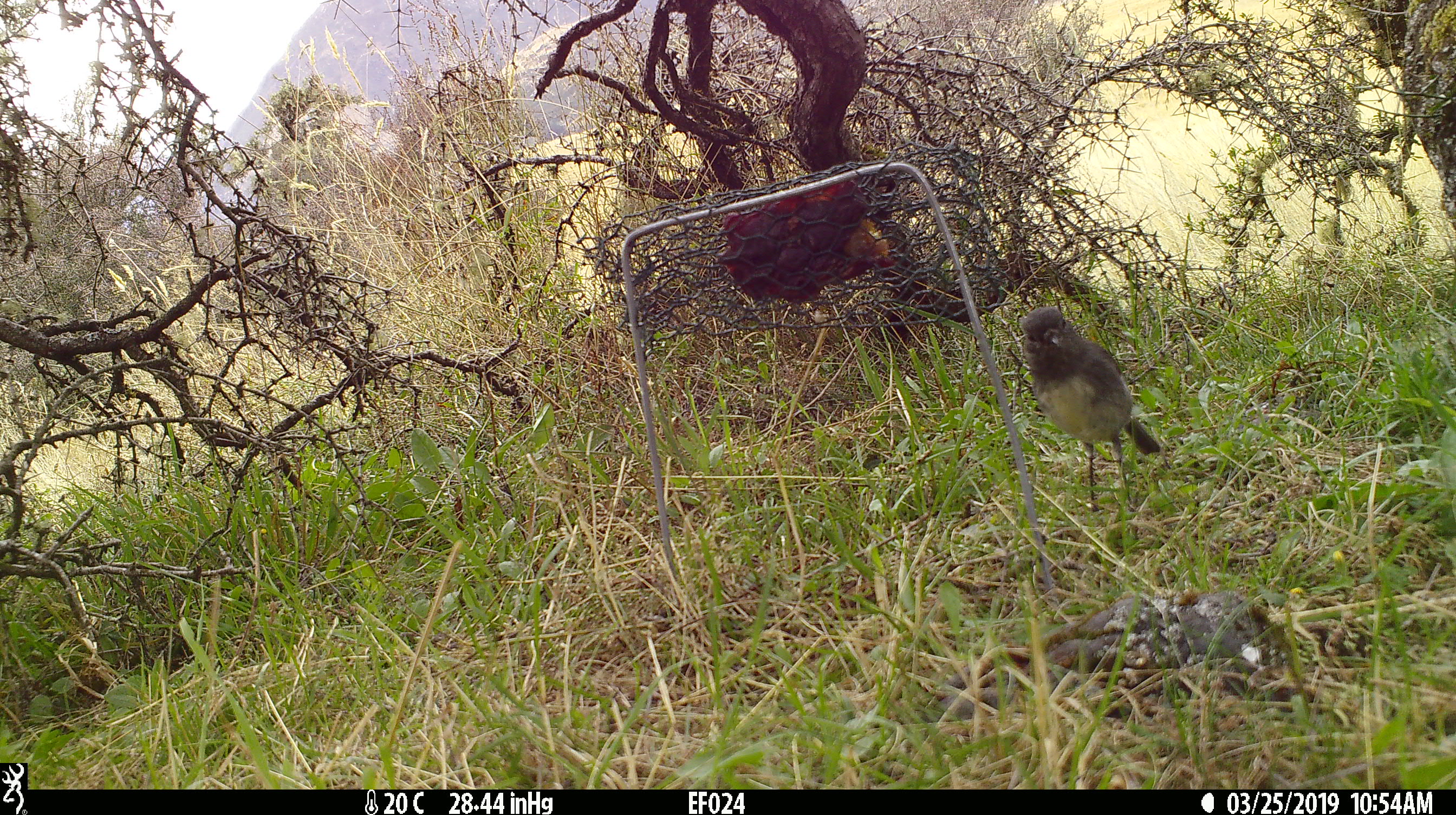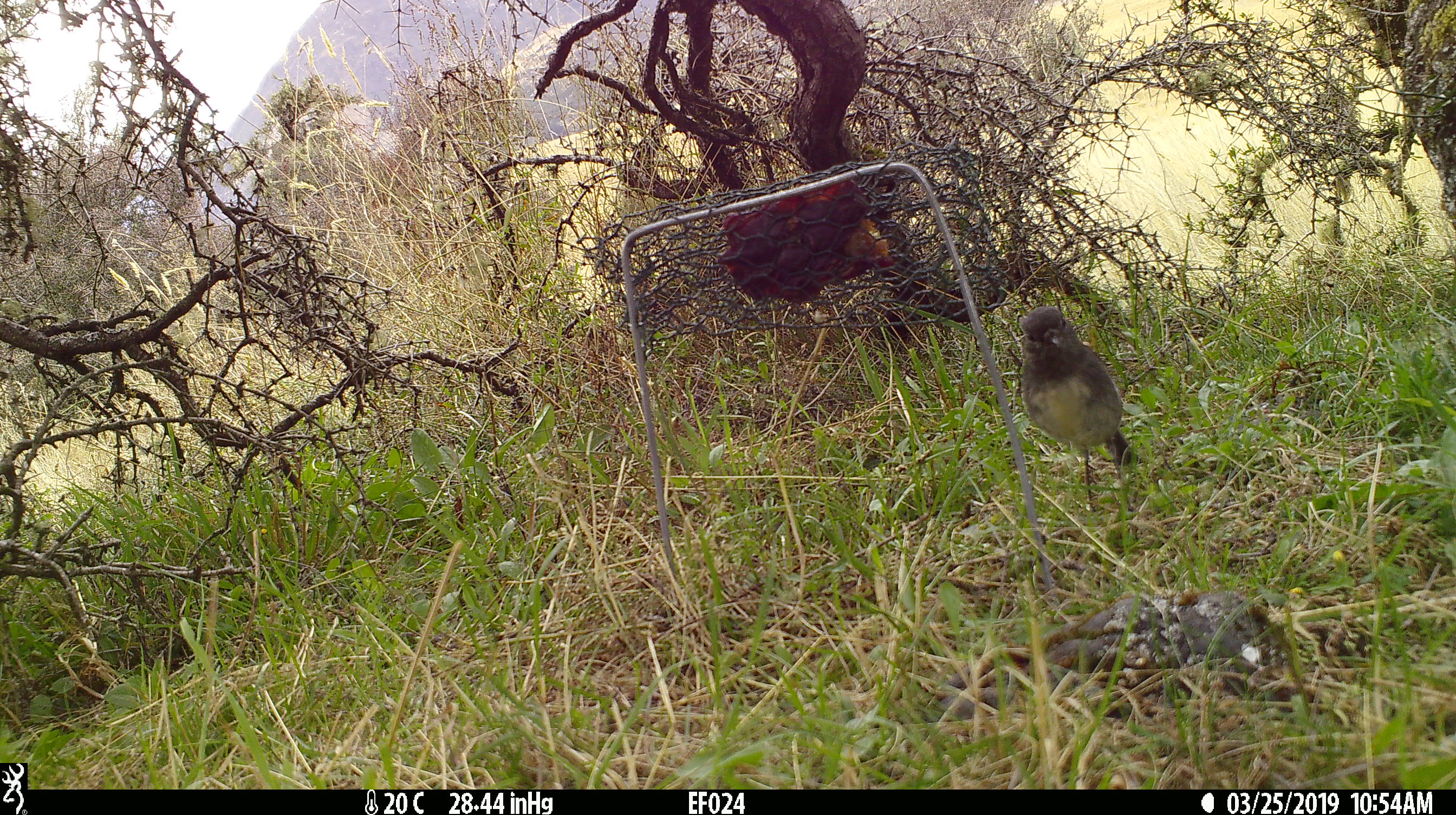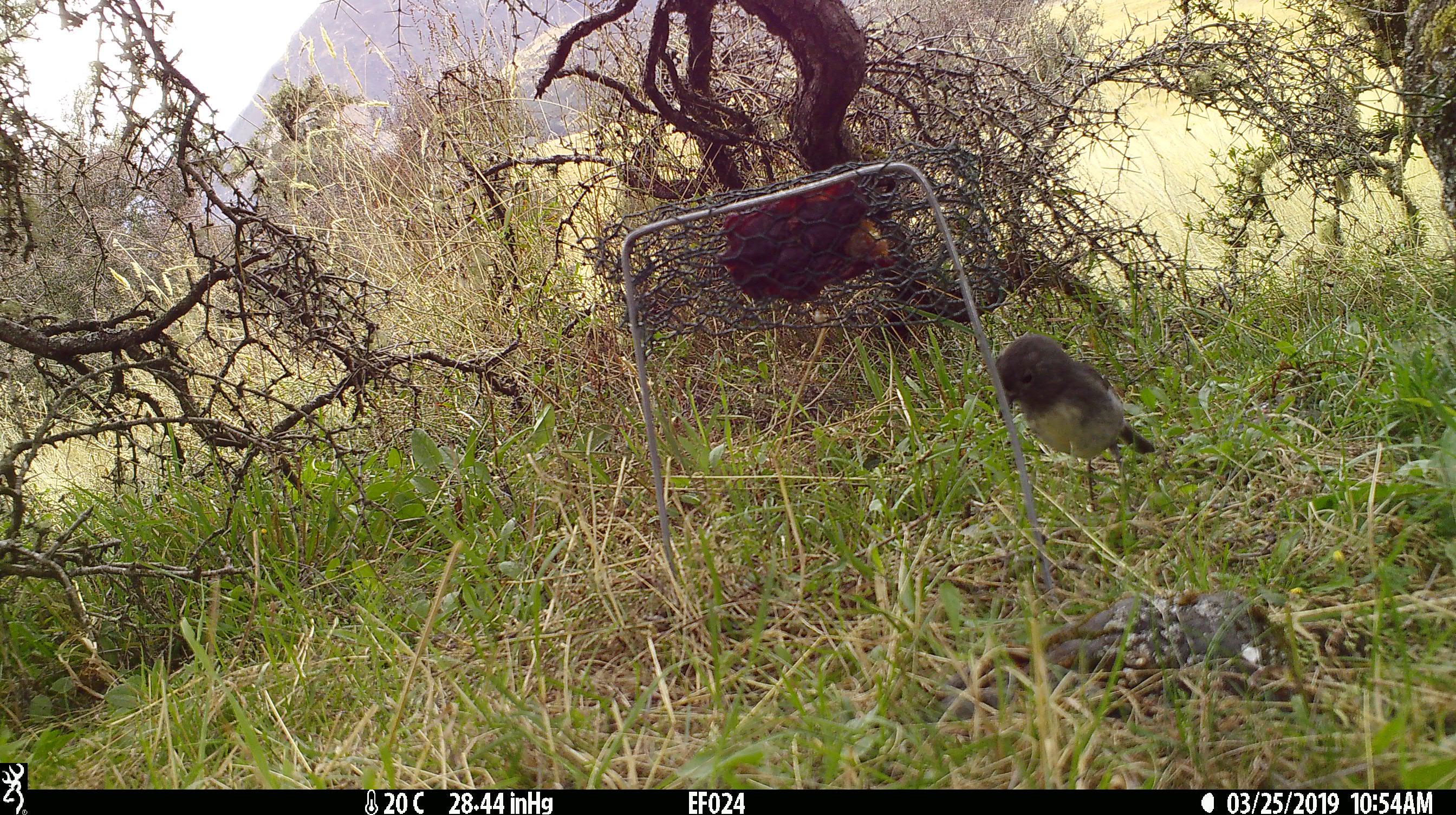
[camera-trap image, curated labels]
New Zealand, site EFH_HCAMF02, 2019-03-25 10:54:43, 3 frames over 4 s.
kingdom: Animalia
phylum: Chordata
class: Aves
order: Passeriformes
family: Petroicidae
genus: Petroica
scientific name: Petroica australis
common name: new zealand robin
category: robin